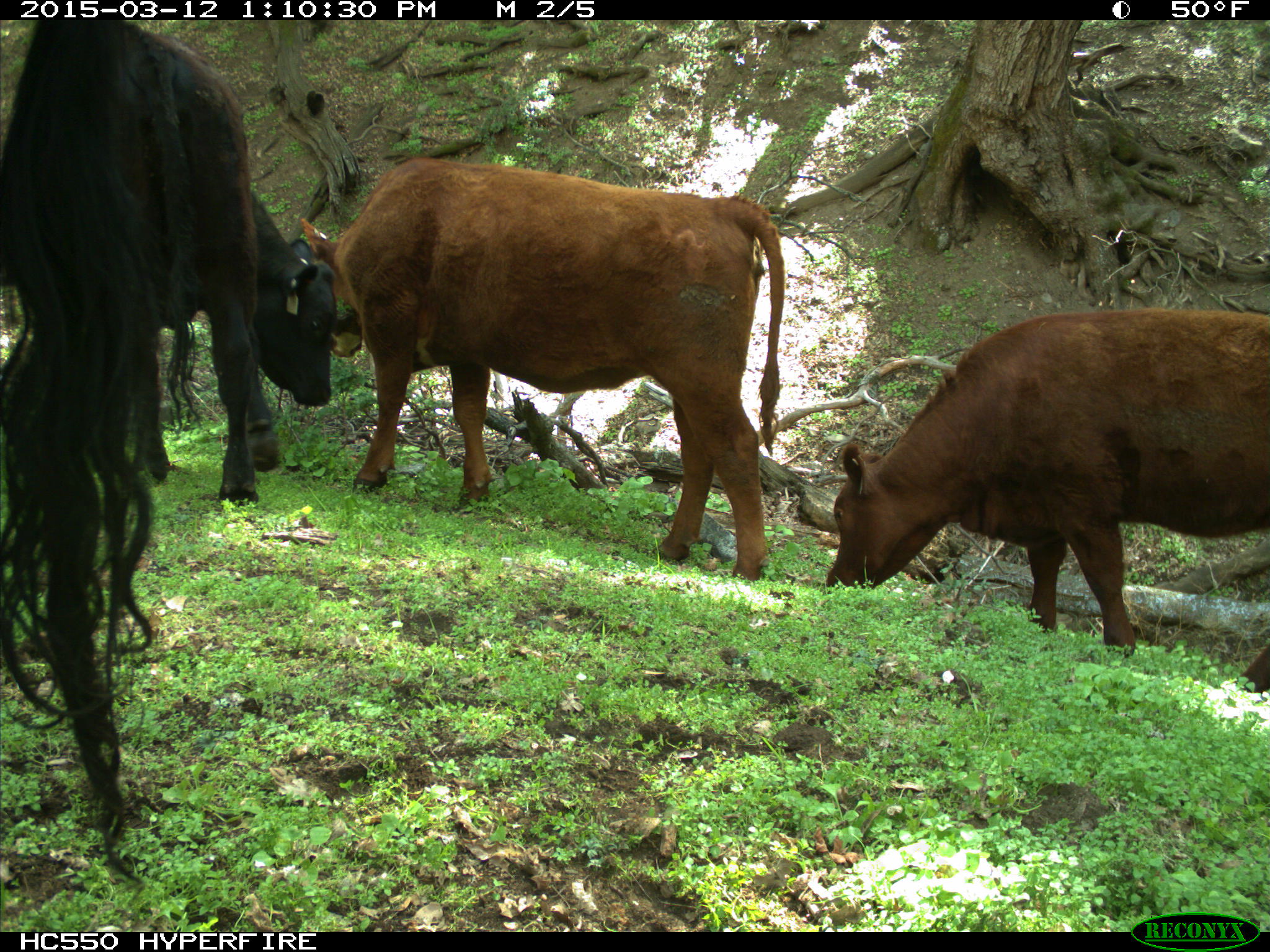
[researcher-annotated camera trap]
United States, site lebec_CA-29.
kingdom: Animalia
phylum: Chordata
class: Mammalia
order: Artiodactyla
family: Bovidae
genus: Bos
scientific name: Bos taurus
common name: domestic cow